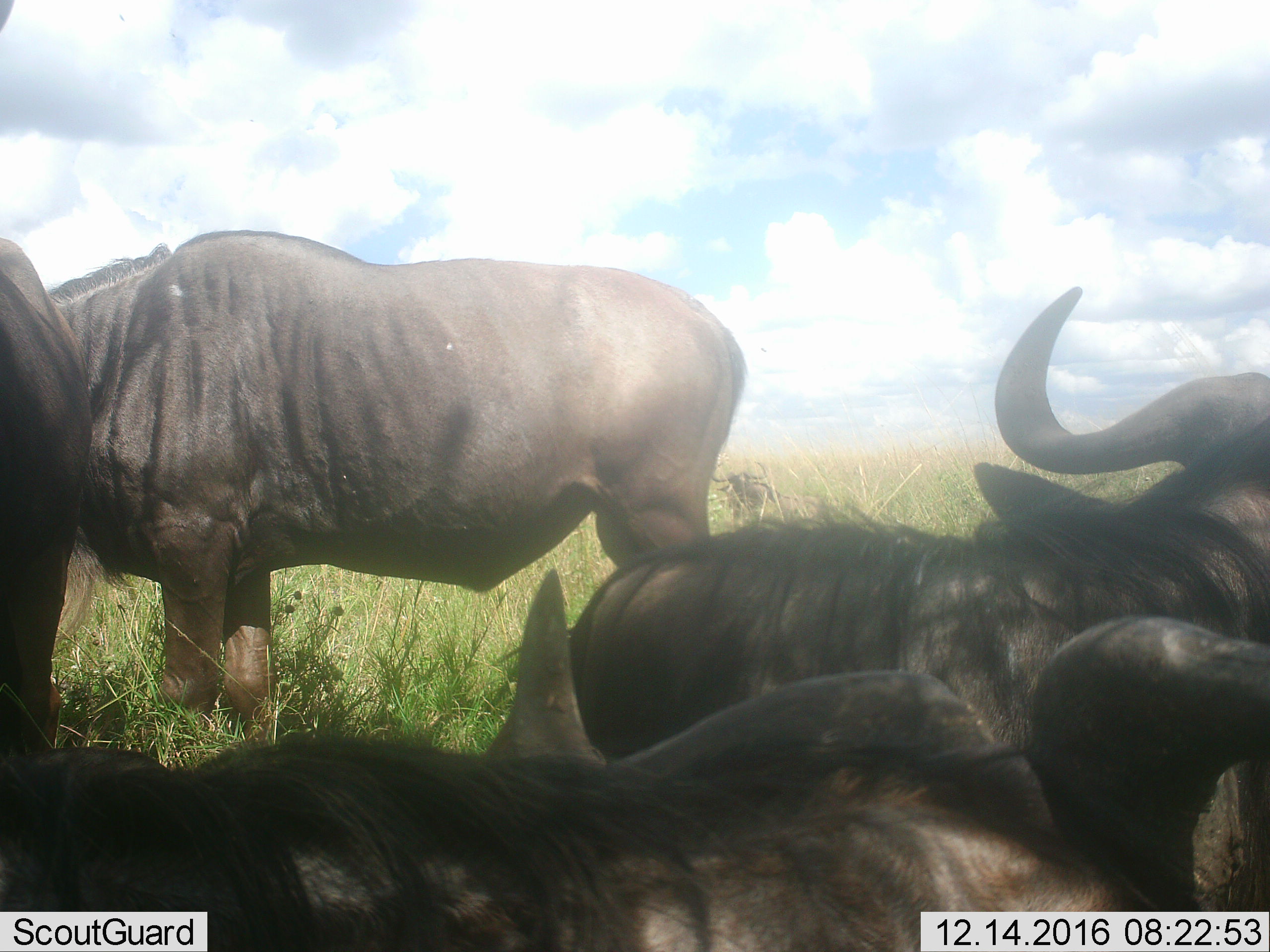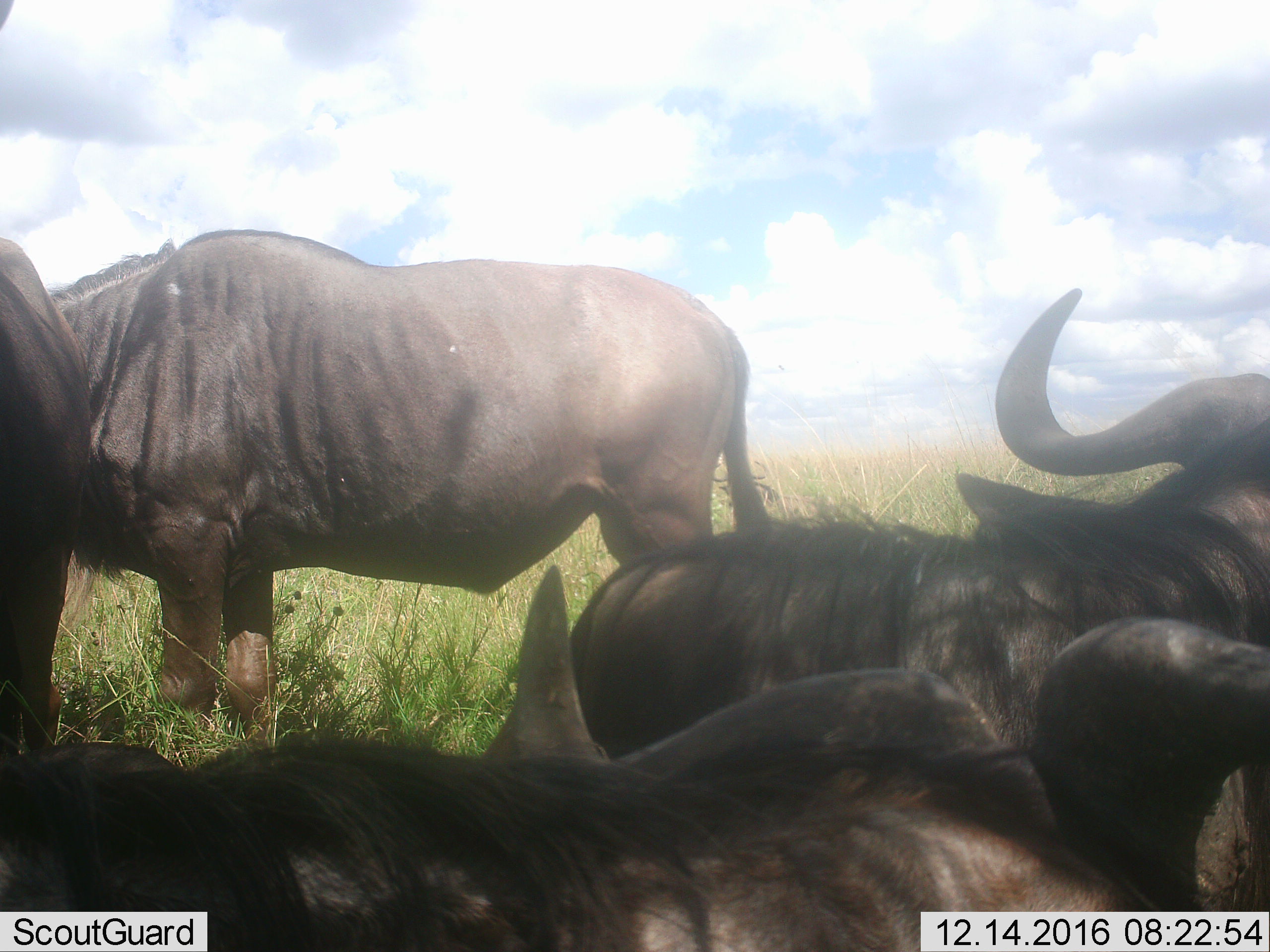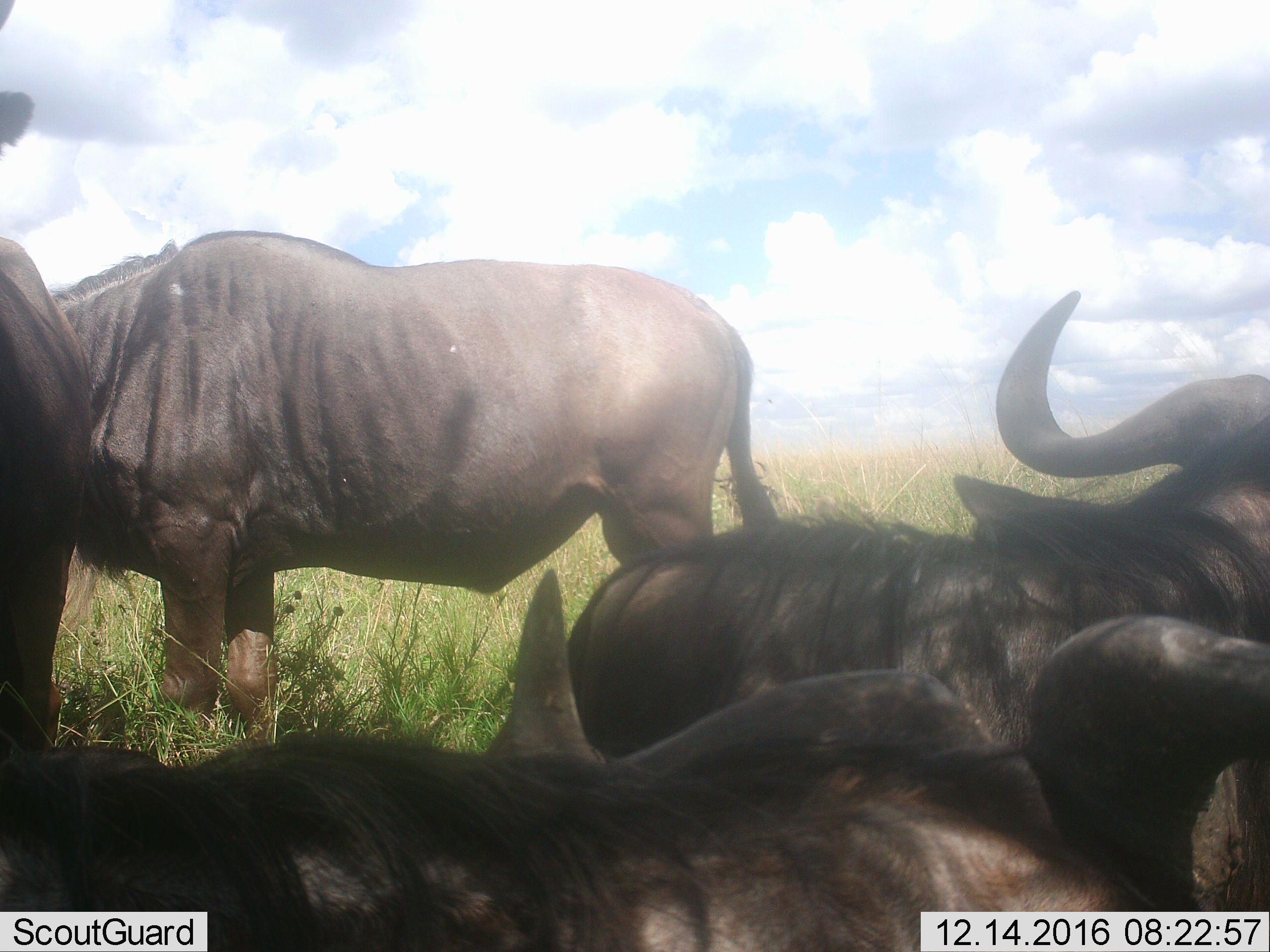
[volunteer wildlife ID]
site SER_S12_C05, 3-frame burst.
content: unidentified animal